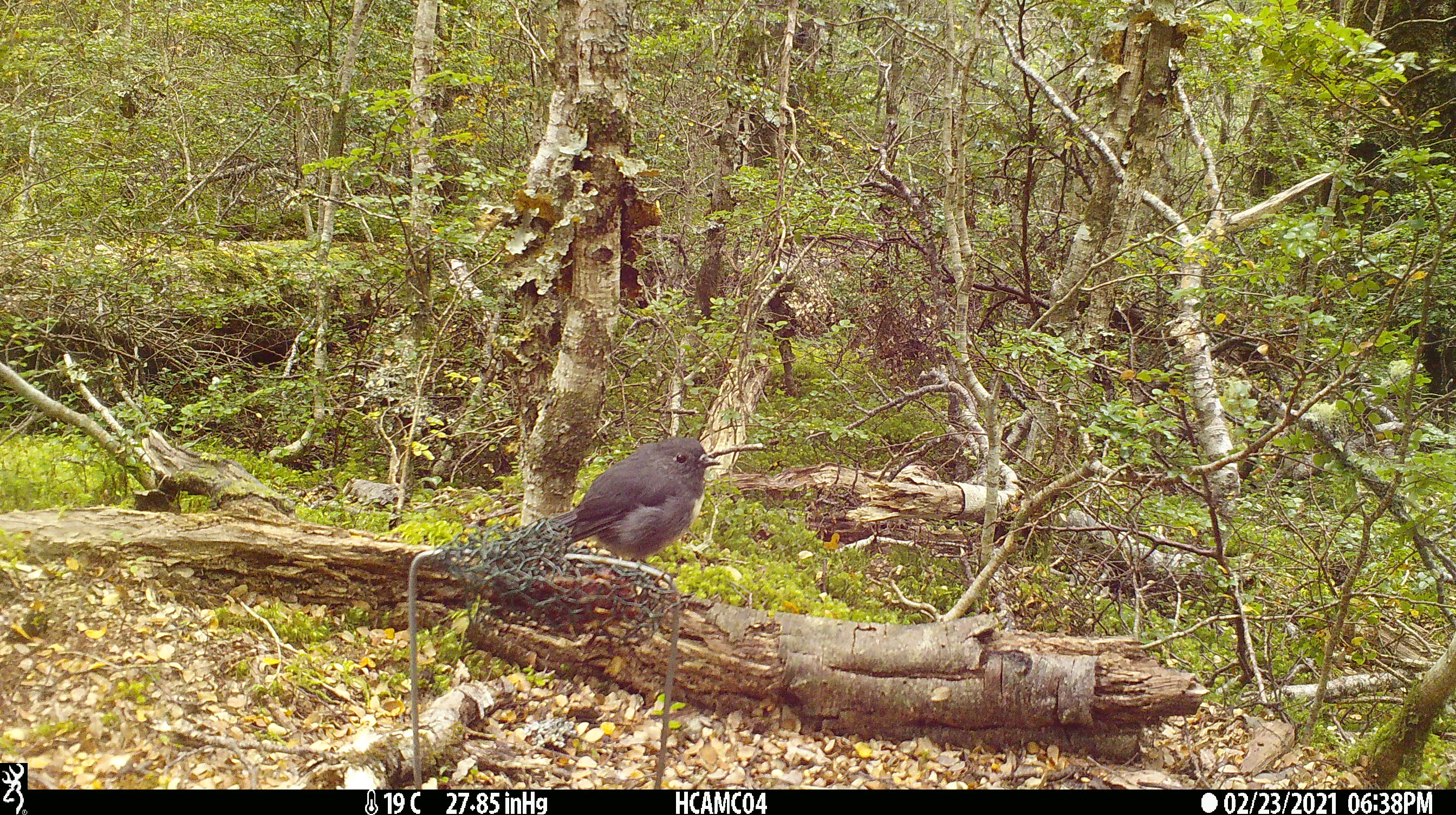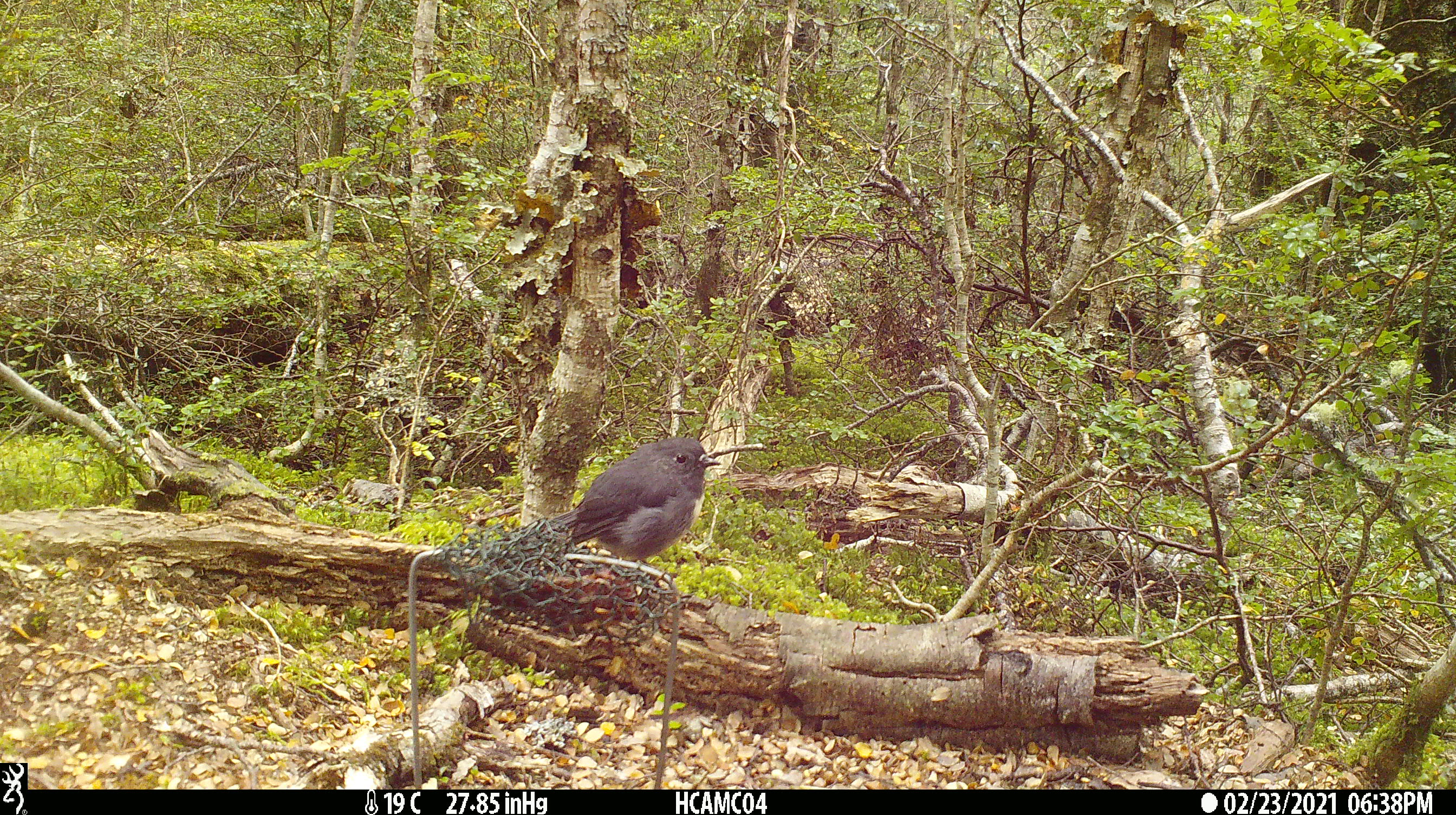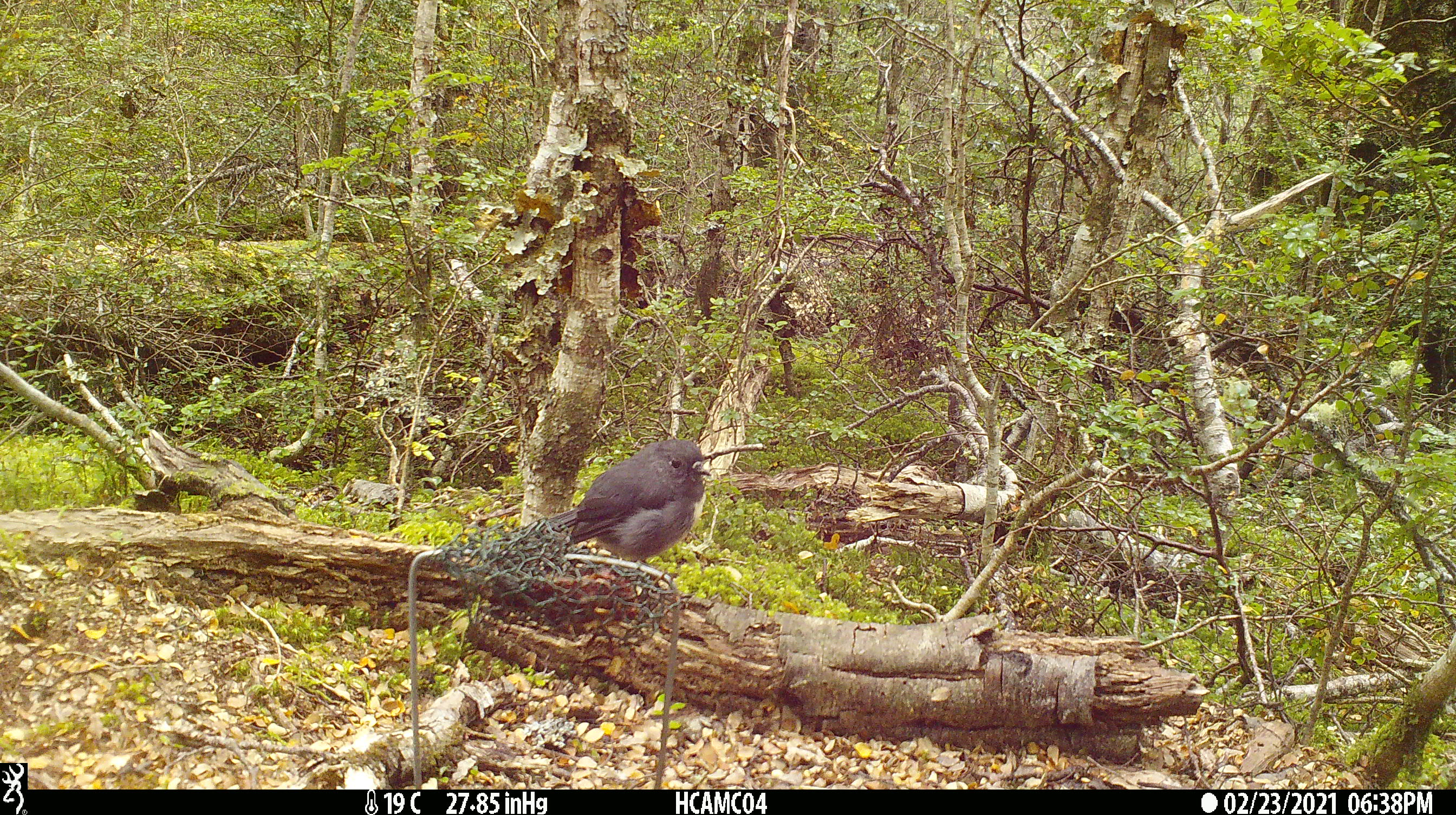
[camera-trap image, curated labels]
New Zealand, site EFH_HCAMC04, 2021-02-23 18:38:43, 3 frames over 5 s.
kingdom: Animalia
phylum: Chordata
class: Aves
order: Passeriformes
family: Petroicidae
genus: Petroica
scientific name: Petroica australis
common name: new zealand robin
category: robin